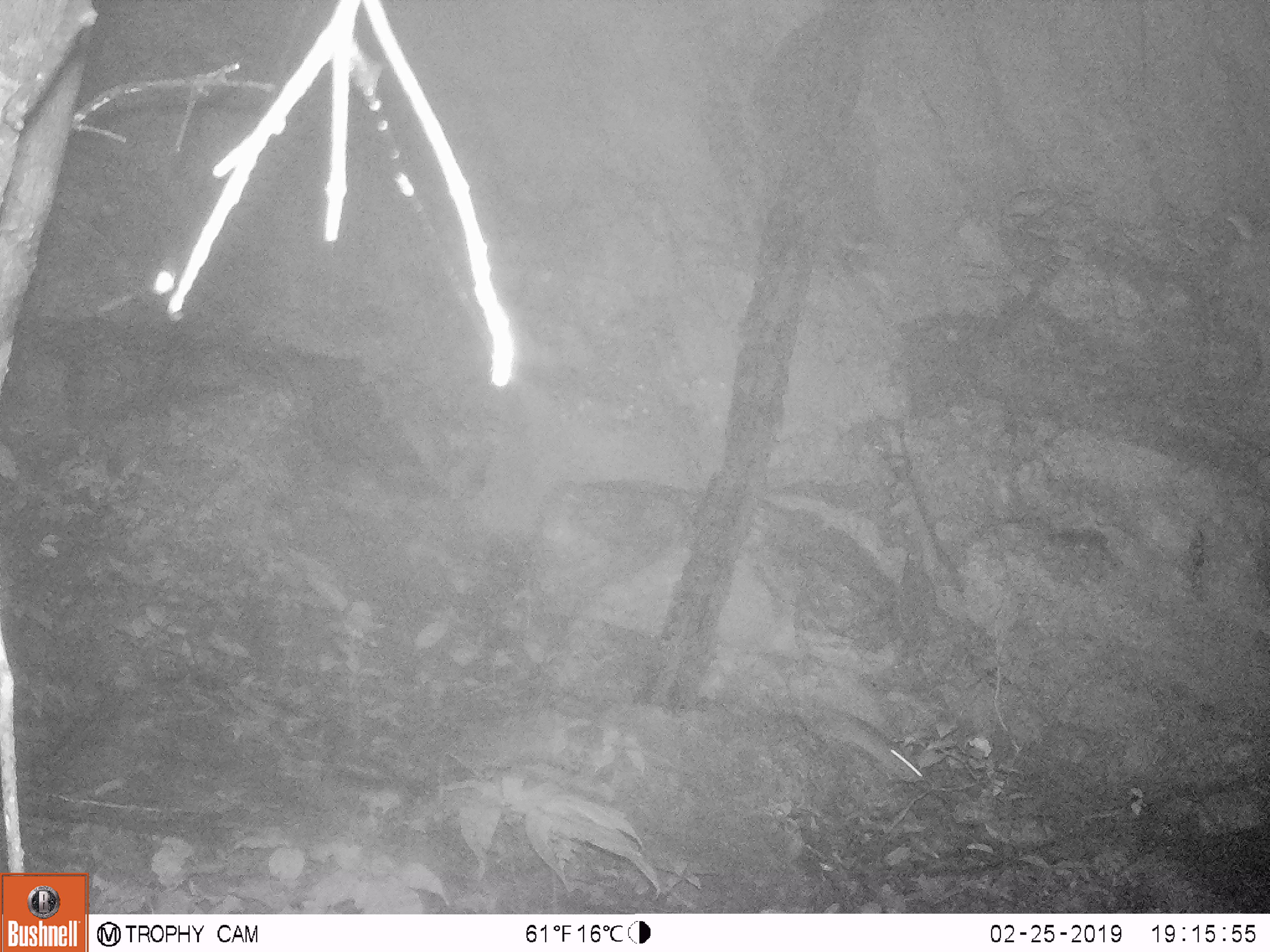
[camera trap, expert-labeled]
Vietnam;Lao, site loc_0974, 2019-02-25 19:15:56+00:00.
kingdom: Animalia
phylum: Chordata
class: Mammalia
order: Rodentia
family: Muridae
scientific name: Muridae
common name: old-world mice and rats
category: unidentified murid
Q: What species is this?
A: Unidentified murid (old-world mice and rats) (Muridae).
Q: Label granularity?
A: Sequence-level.